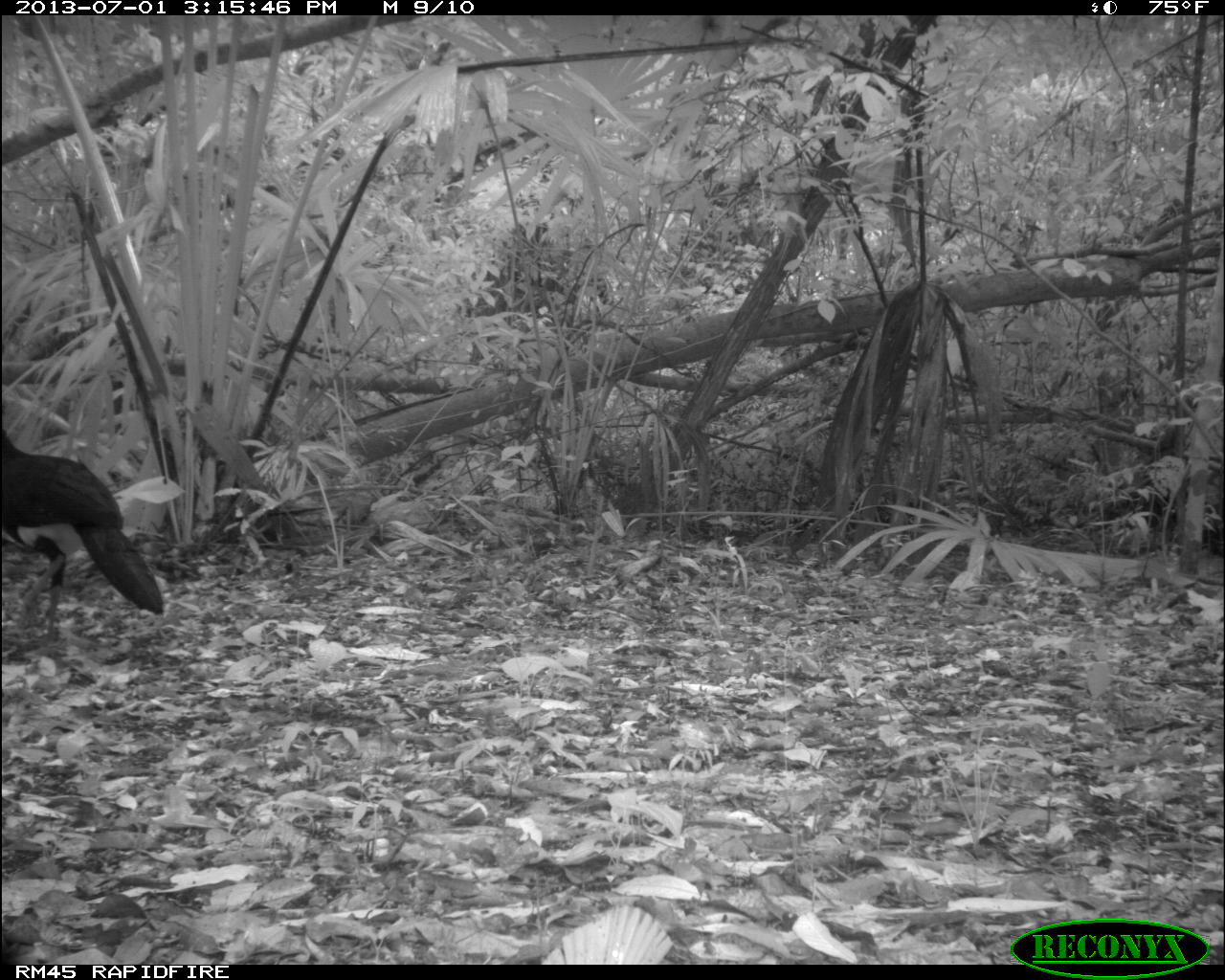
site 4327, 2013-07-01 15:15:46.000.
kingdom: Animalia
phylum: Chordata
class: Aves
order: Galliformes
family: Cracidae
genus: Crax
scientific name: Crax rubra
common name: great curassow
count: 1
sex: male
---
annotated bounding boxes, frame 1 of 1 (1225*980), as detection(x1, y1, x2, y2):
crax rubra: detection(0, 427, 163, 647)